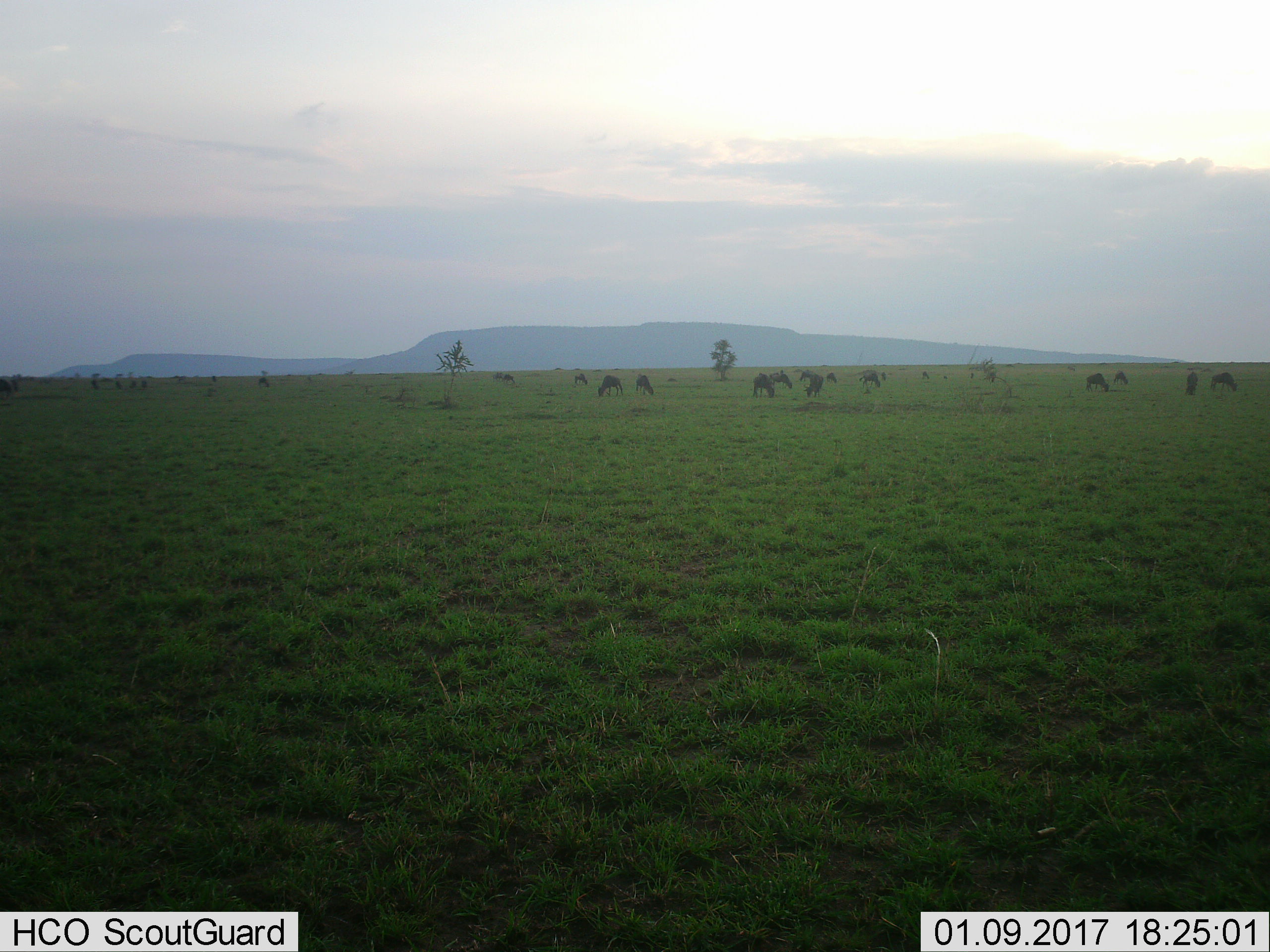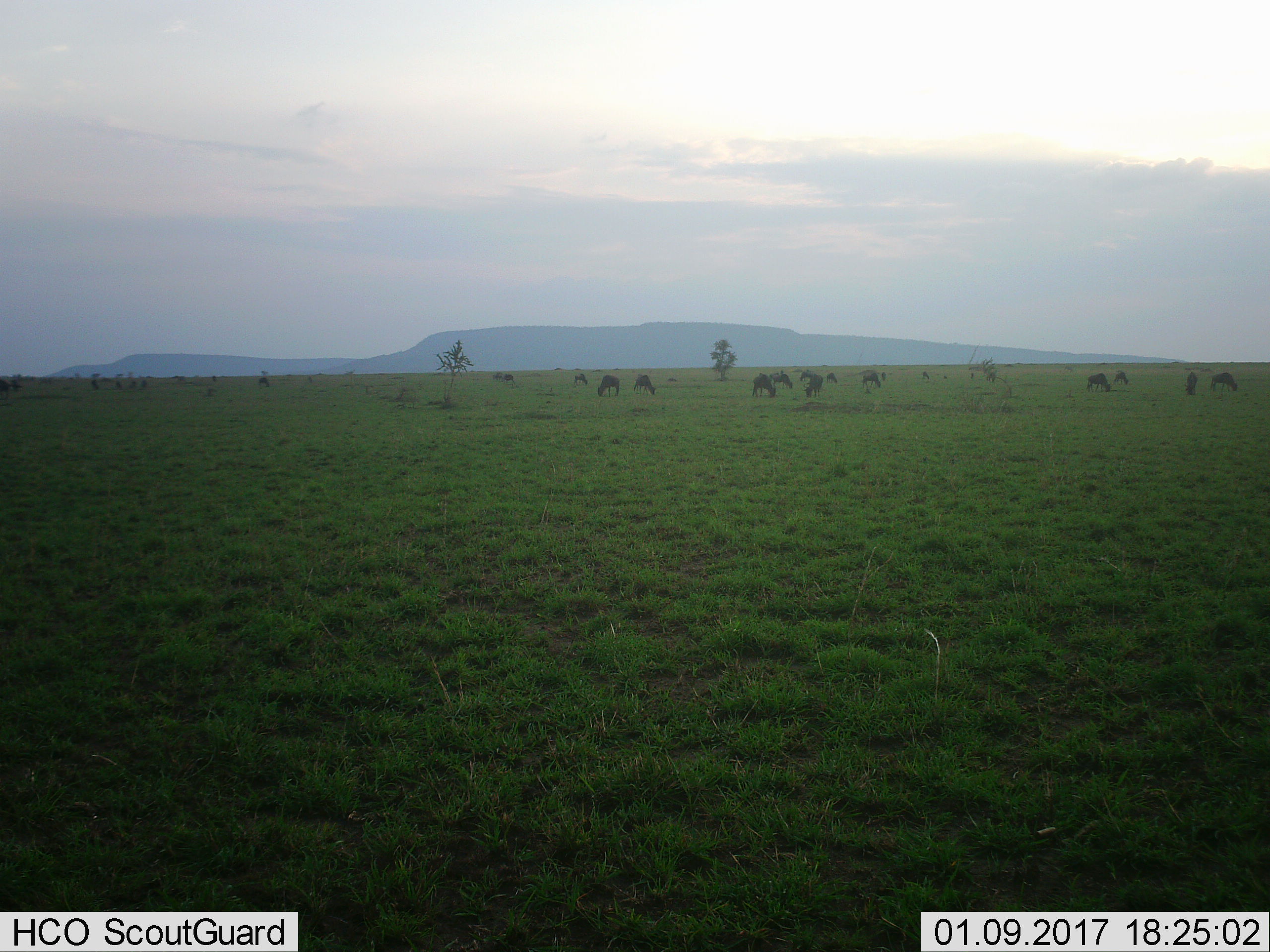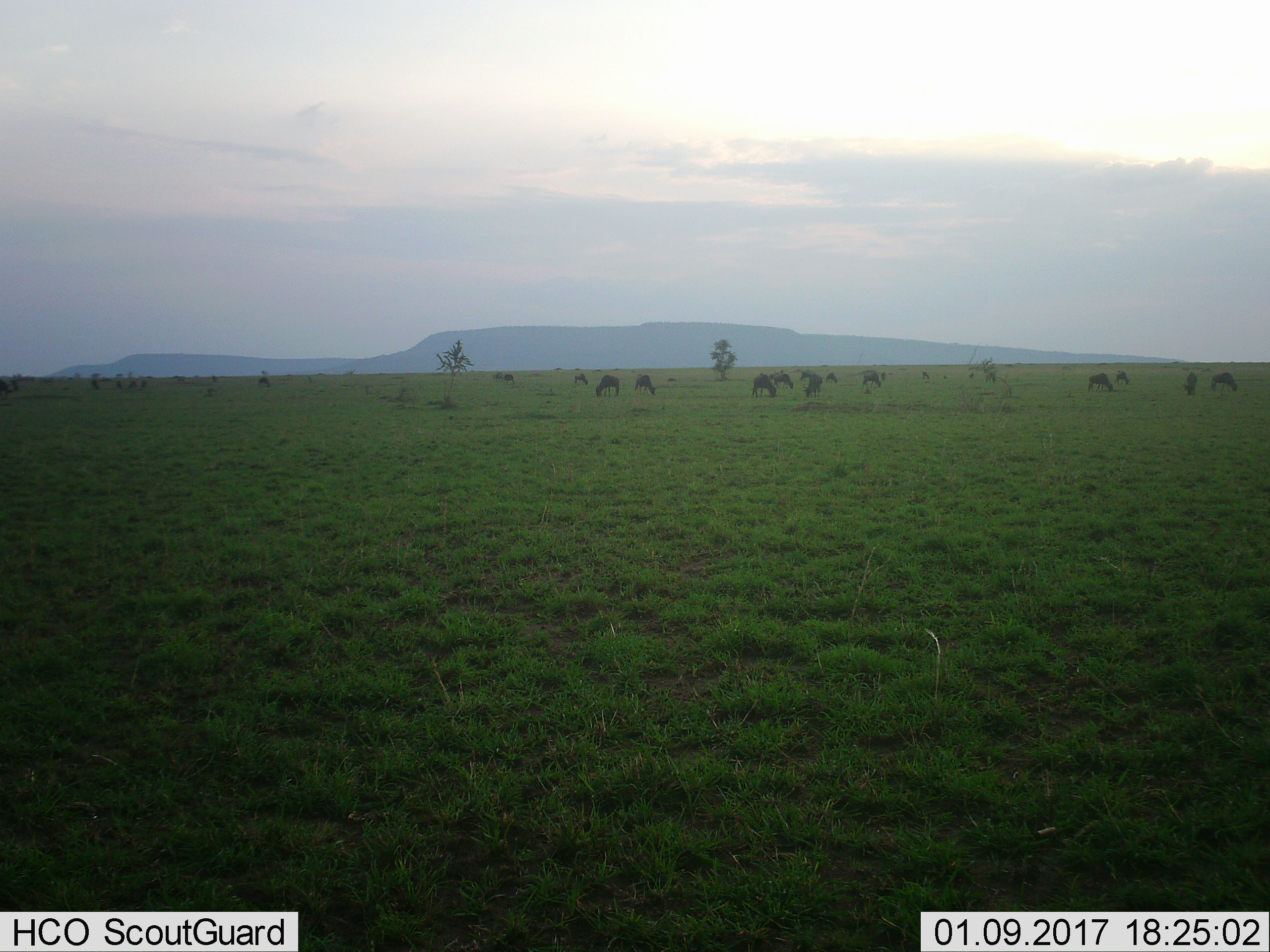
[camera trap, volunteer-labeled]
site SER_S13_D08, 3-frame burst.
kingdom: Animalia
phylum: Chordata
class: Mammalia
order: Artiodactyla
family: Bovidae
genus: Connochaetes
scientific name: Connochaetes taurinus taurinus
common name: blue wildebeest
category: wildebeestblue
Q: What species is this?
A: Wildebeestblue (blue wildebeest) (Connochaetes taurinus taurinus).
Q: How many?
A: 11-50.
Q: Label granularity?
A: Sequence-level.